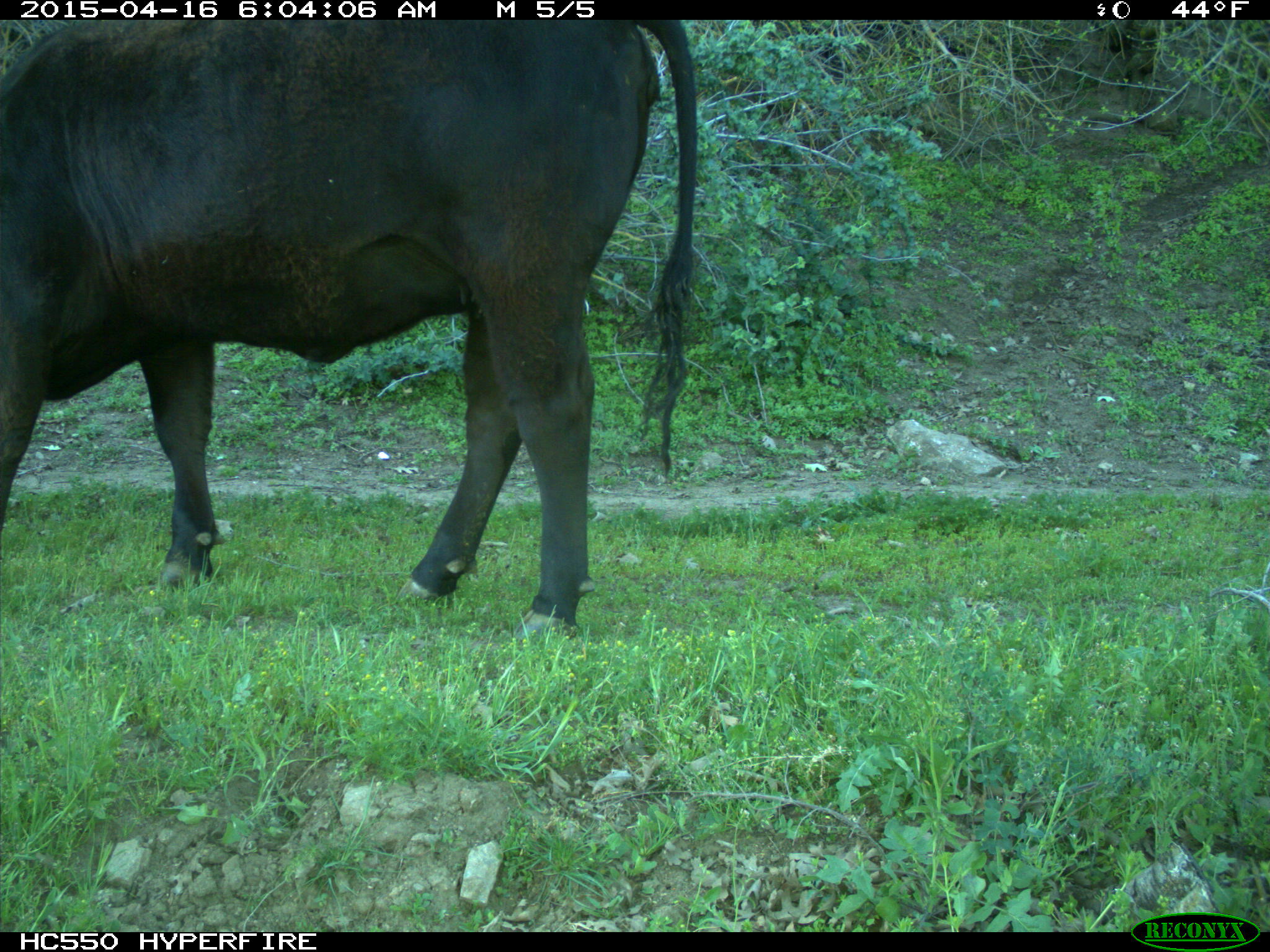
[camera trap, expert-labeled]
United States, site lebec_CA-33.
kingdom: Animalia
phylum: Chordata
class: Mammalia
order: Artiodactyla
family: Bovidae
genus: Bos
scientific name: Bos taurus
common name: domestic cow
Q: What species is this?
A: Bos taurus (domestic cow).